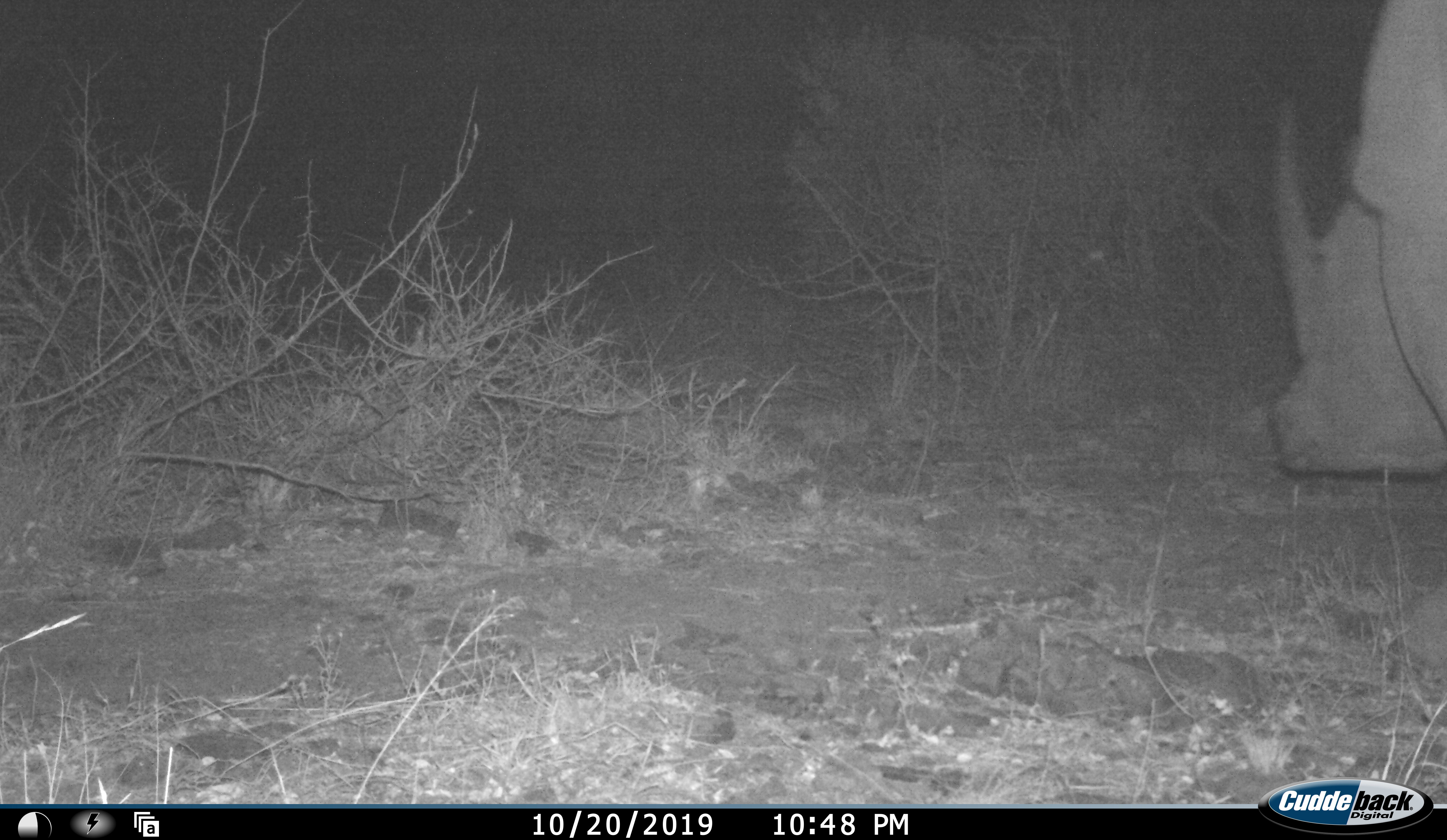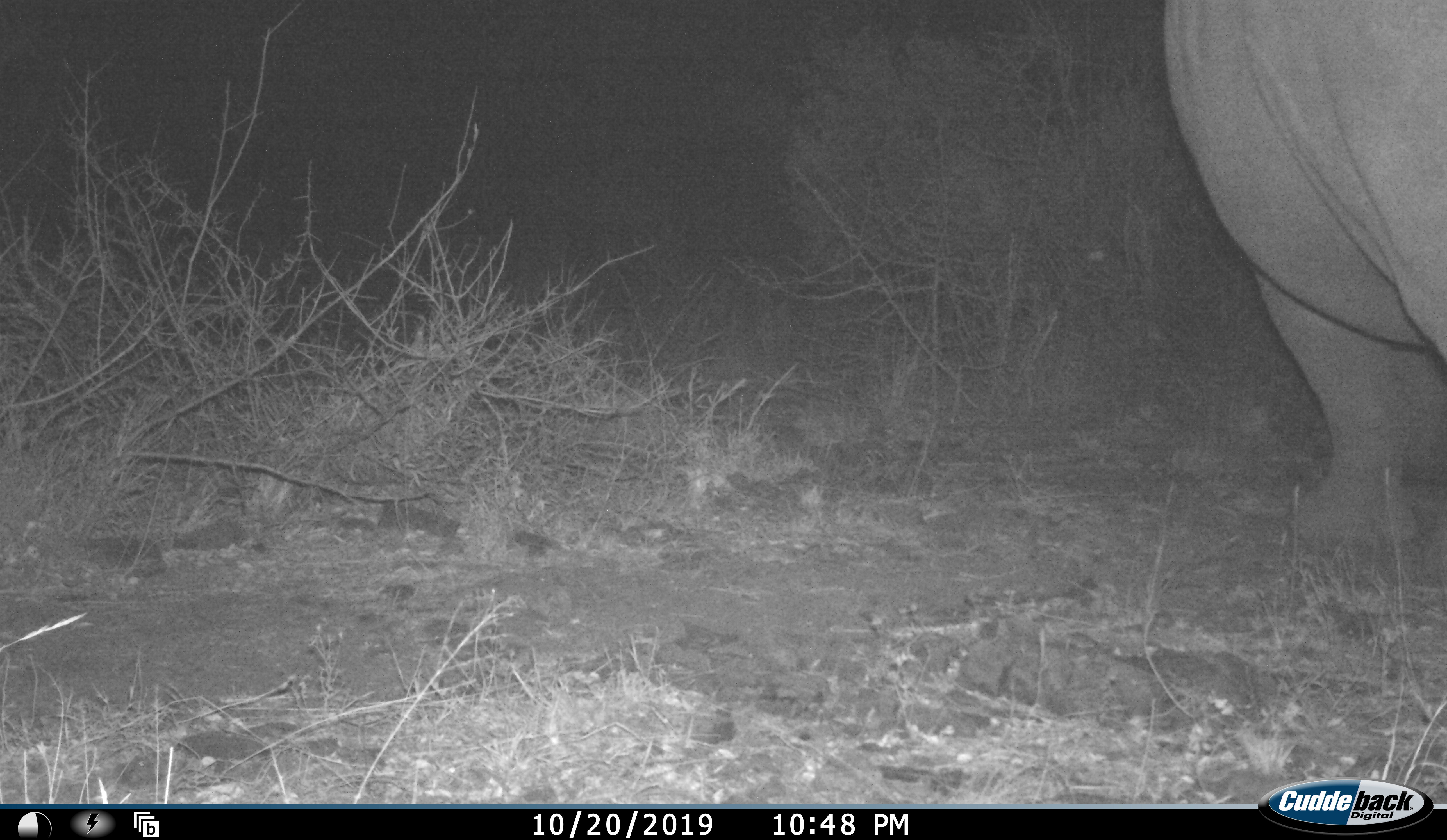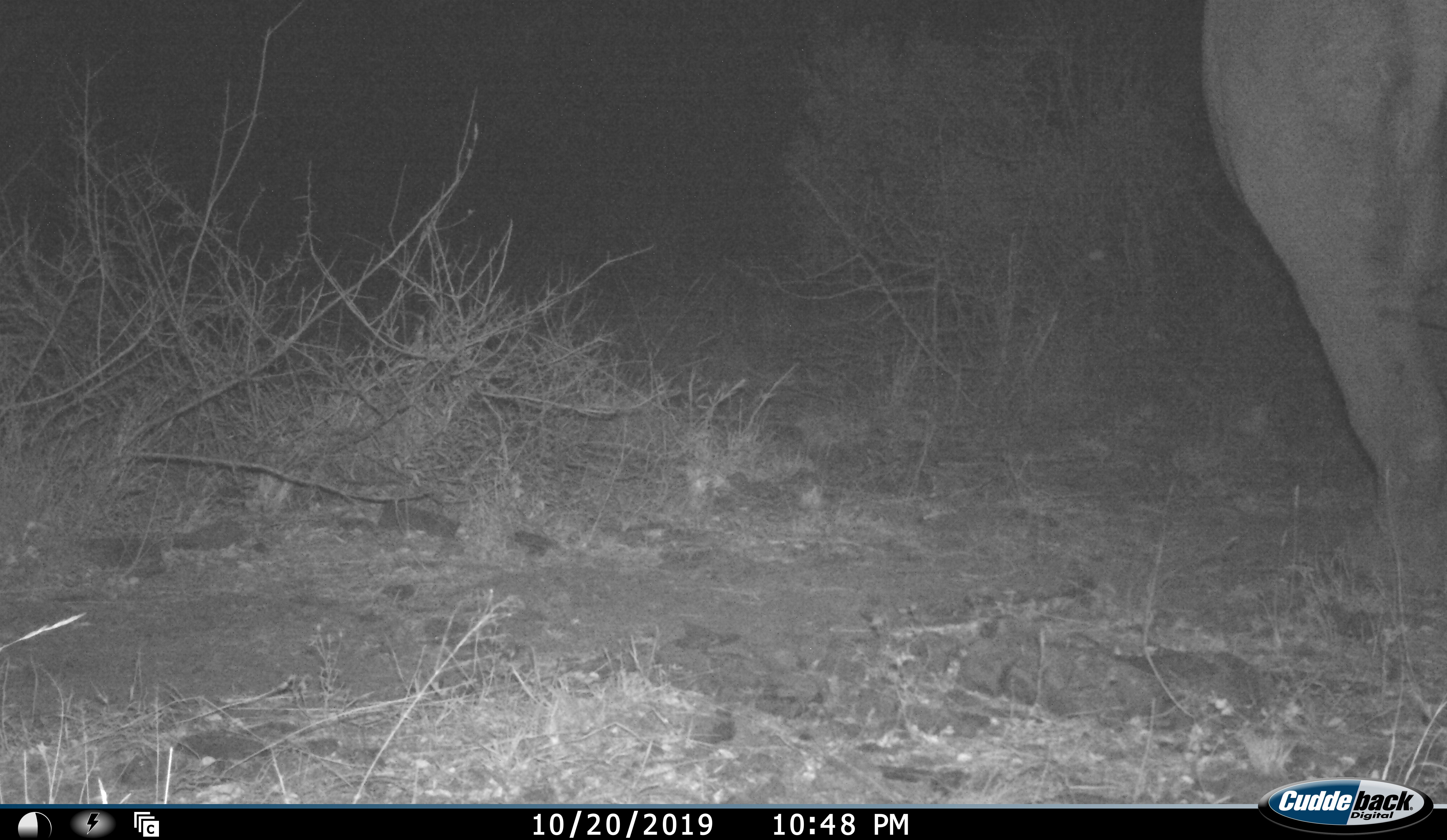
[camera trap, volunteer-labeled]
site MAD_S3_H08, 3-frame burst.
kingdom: Animalia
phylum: Chordata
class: Mammalia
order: Perissodactyla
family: Rhinocerotidae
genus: Ceratotherium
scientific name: Ceratotherium simum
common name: white rhinoceros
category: rhinoceroswhite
Rhinoceroswhite (white rhinoceros) (Ceratotherium simum), count 1. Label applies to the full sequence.